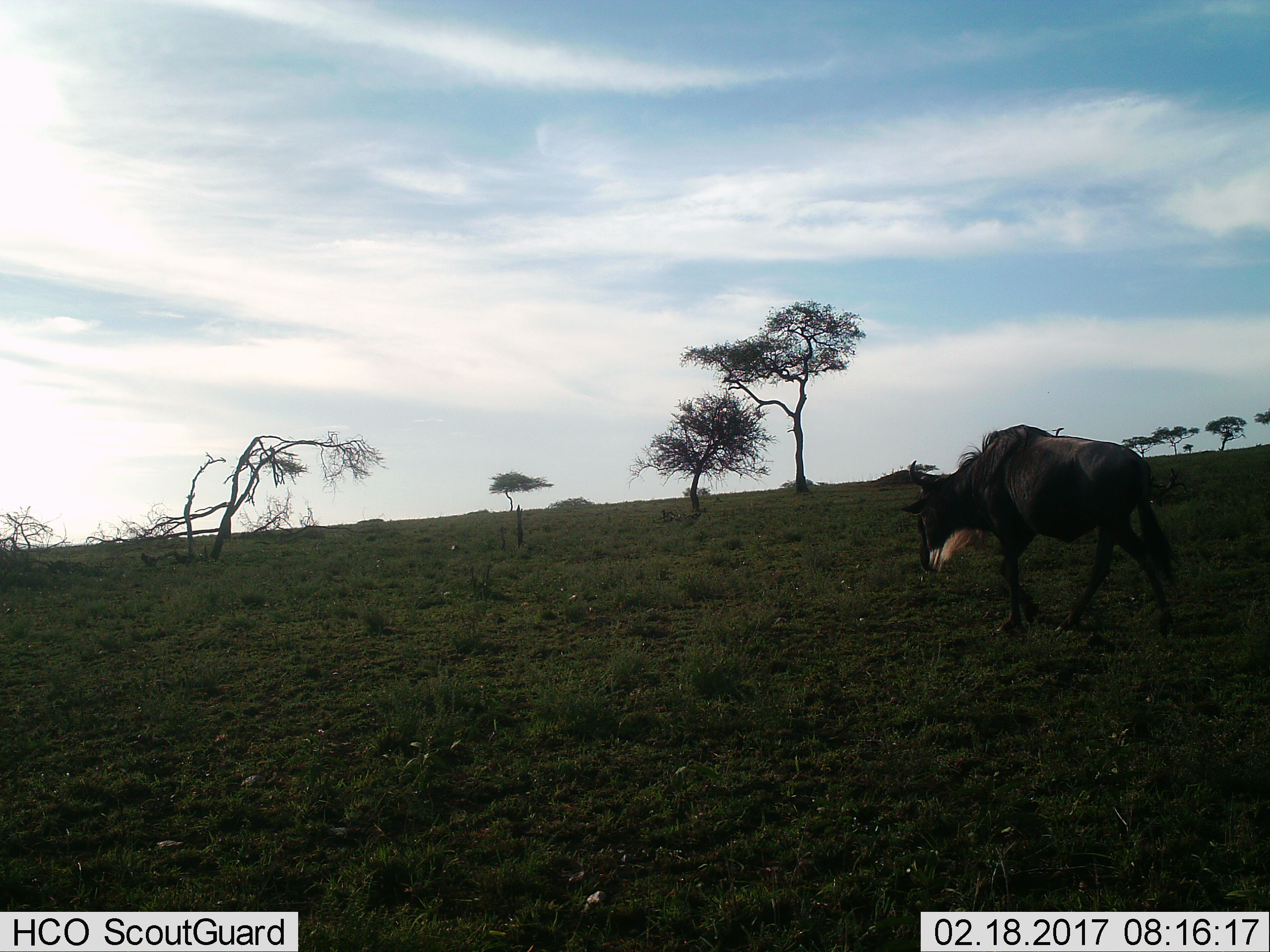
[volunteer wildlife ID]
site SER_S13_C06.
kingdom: Animalia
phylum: Chordata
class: Mammalia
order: Artiodactyla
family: Bovidae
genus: Connochaetes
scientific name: Connochaetes taurinus taurinus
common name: blue wildebeest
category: wildebeestblue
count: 1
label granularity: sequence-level